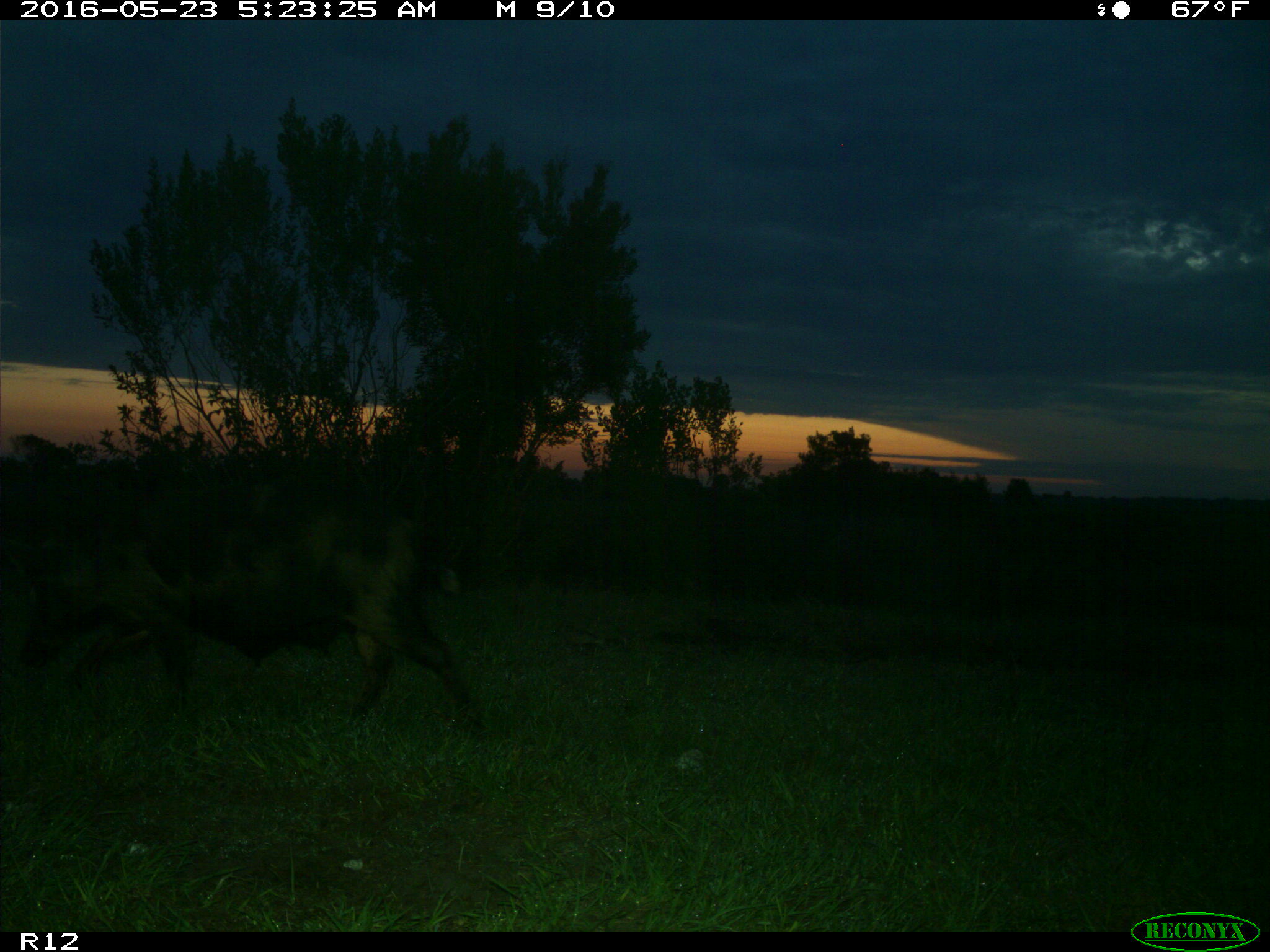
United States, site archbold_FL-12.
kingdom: Animalia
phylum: Chordata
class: Mammalia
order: Artiodactyla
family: Suidae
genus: Sus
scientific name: Sus scrofa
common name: wild boar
Sus scrofa (wild boar).